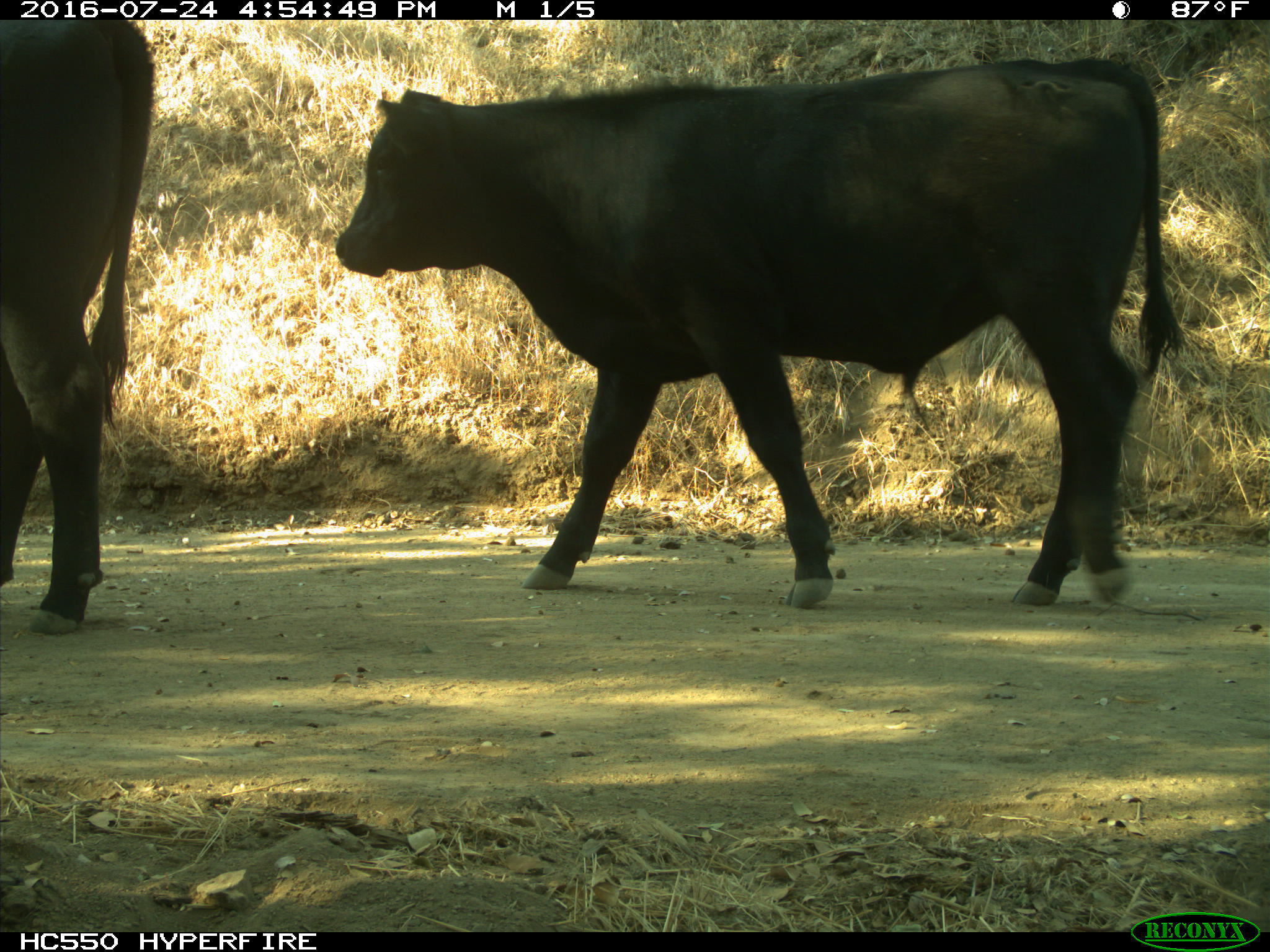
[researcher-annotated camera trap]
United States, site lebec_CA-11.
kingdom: Animalia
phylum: Chordata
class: Mammalia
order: Artiodactyla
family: Bovidae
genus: Bos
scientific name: Bos taurus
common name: domestic cow